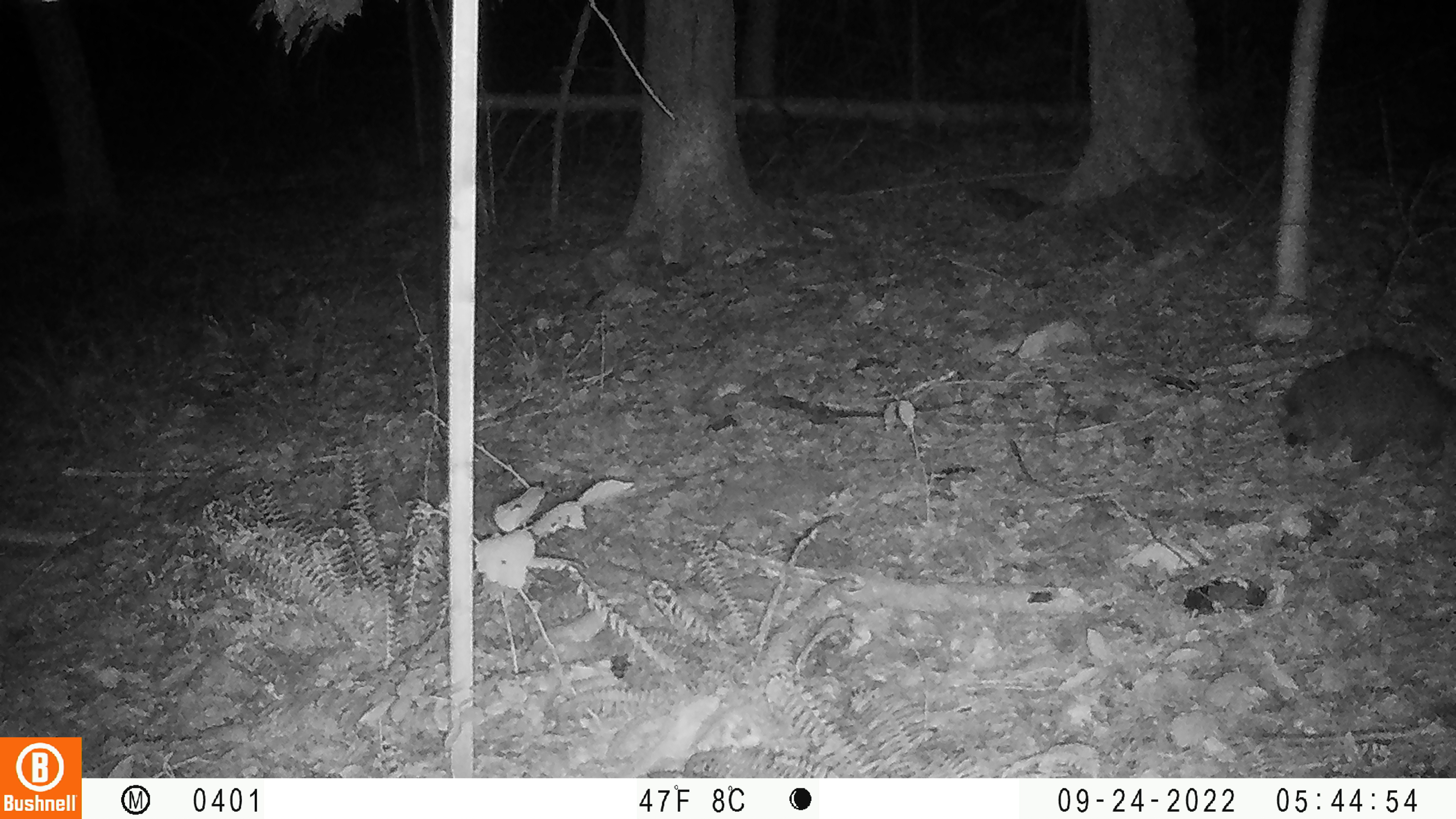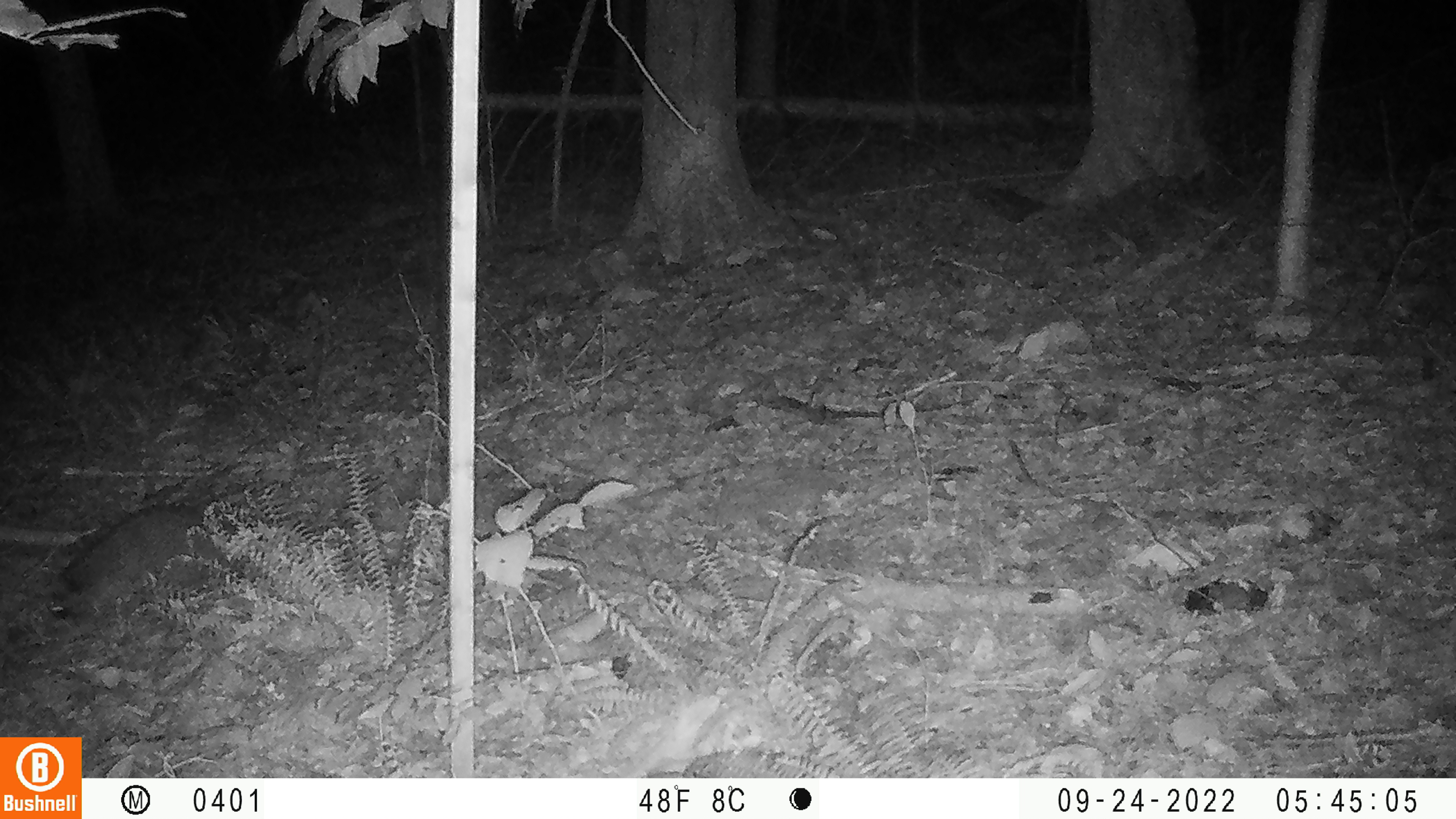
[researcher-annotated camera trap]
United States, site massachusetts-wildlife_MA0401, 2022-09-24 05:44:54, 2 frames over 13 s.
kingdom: Animalia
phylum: Chordata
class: Mammalia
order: Carnivora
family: Procyonidae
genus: Procyon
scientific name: Procyon lotor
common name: raccoon